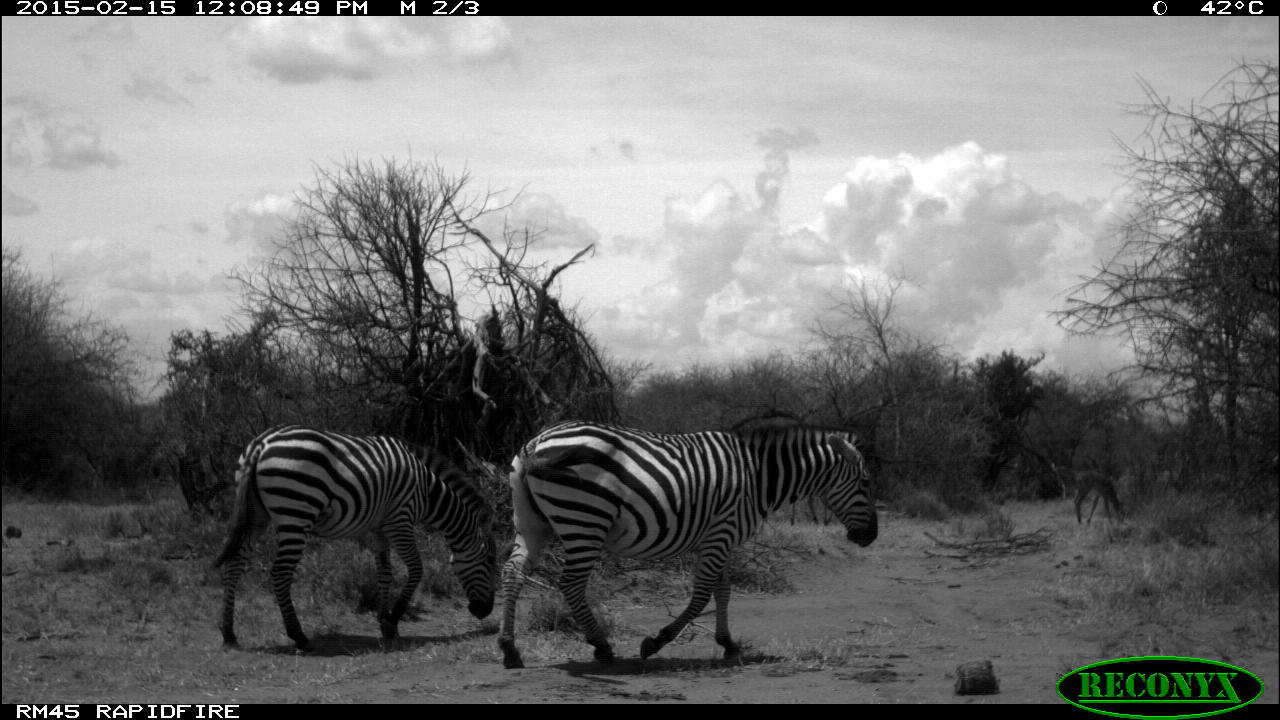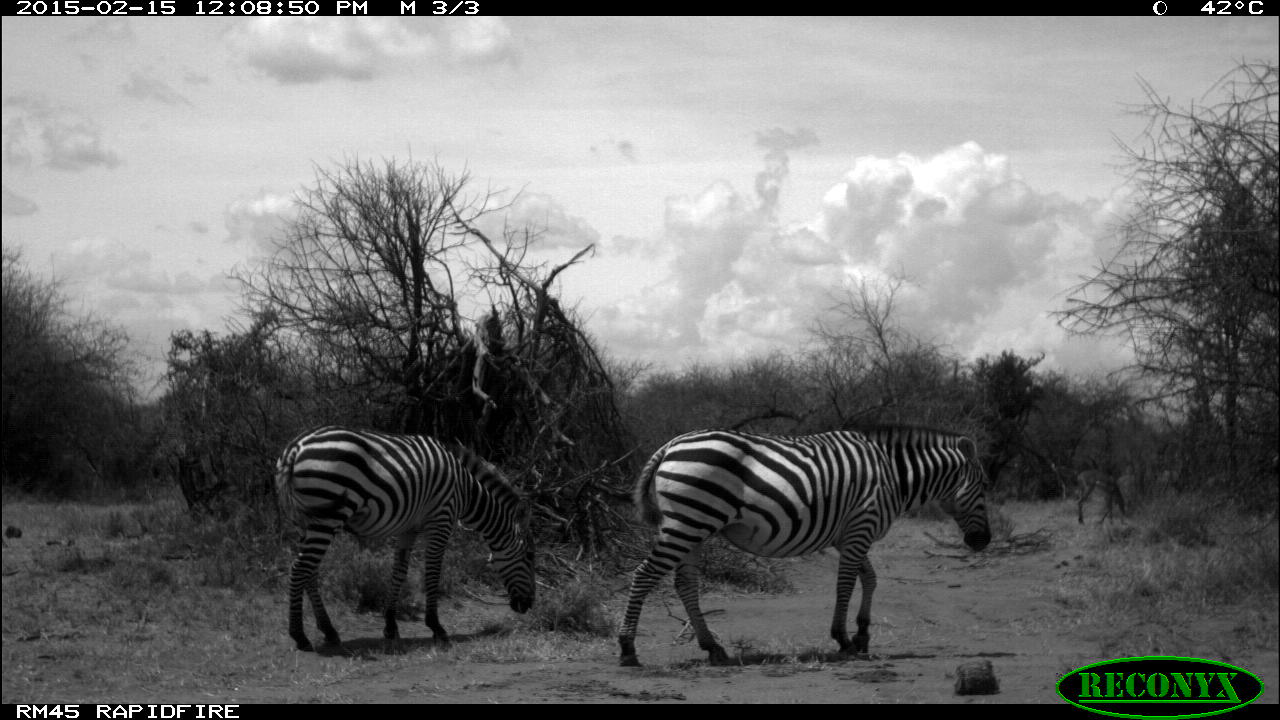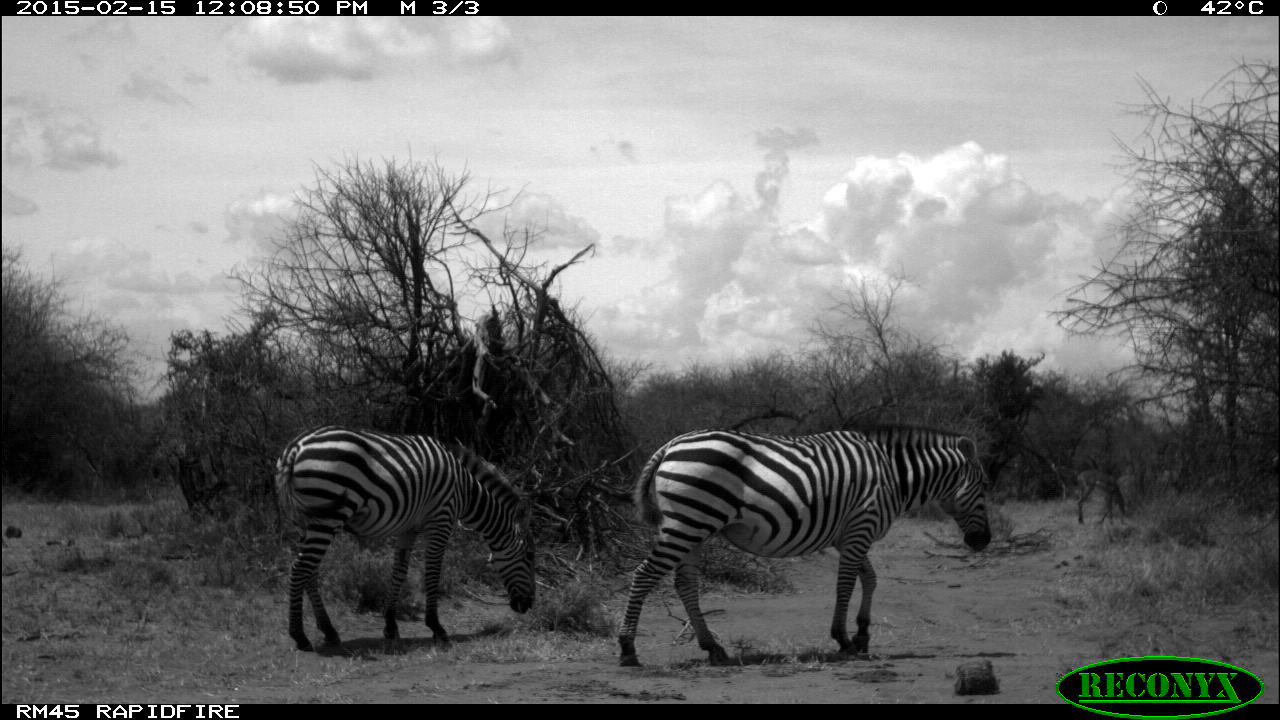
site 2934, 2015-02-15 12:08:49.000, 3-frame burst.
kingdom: Animalia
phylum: Chordata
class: Mammalia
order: Artiodactyla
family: Bovidae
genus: Aepyceros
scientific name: Aepyceros melampus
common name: impala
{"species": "Aepyceros melampus (impala)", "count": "2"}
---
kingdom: Animalia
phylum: Chordata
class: Mammalia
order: Perissodactyla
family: Equidae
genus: Equus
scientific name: Equus quagga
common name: plains zebra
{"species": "Equus quagga (plains zebra)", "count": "8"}